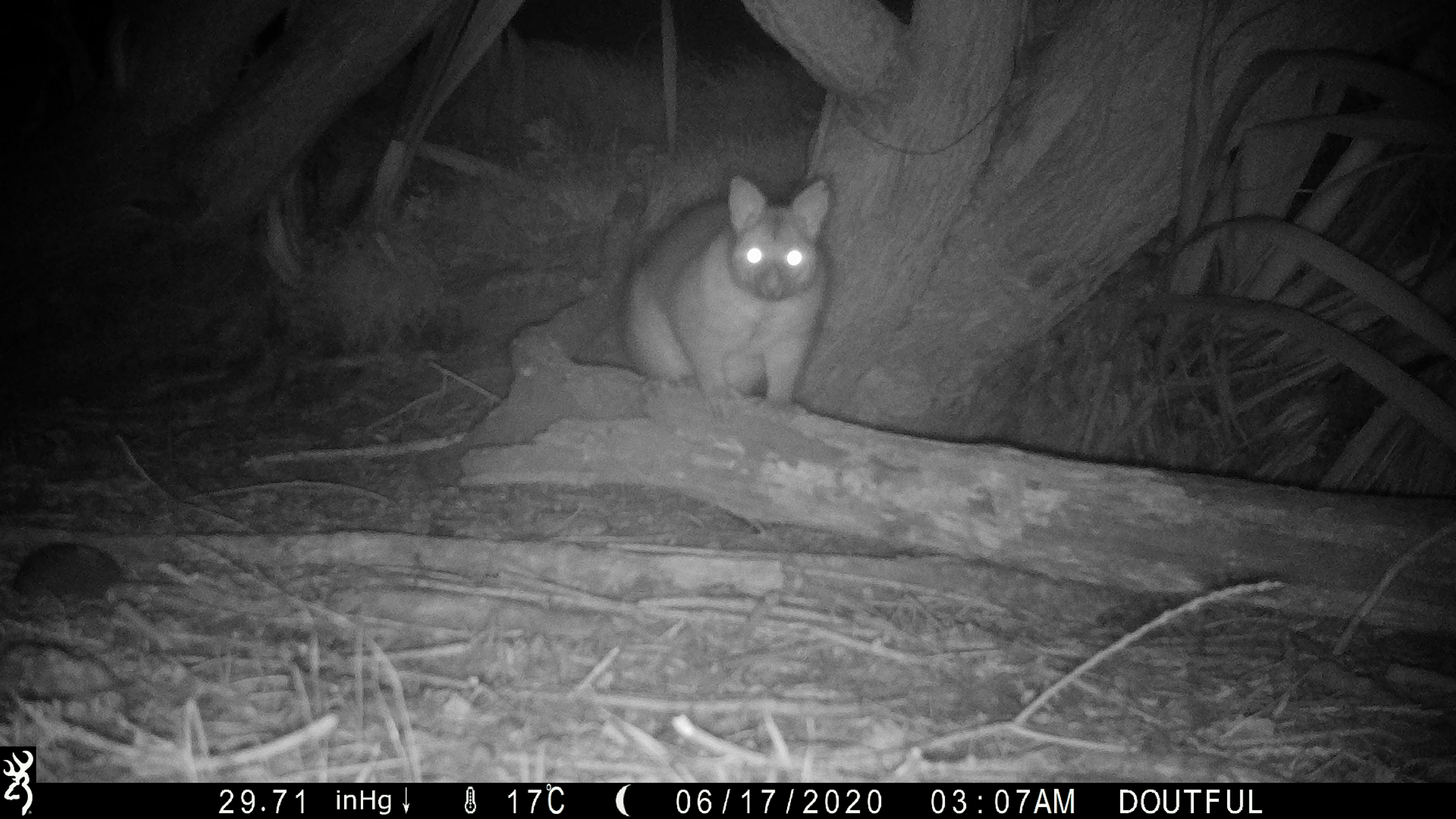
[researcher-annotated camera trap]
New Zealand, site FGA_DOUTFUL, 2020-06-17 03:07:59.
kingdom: Animalia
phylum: Chordata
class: Mammalia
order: Diprotodontia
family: Phalangeridae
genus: Trichosurus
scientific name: Trichosurus vulpecula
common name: common brushtail possum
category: possum